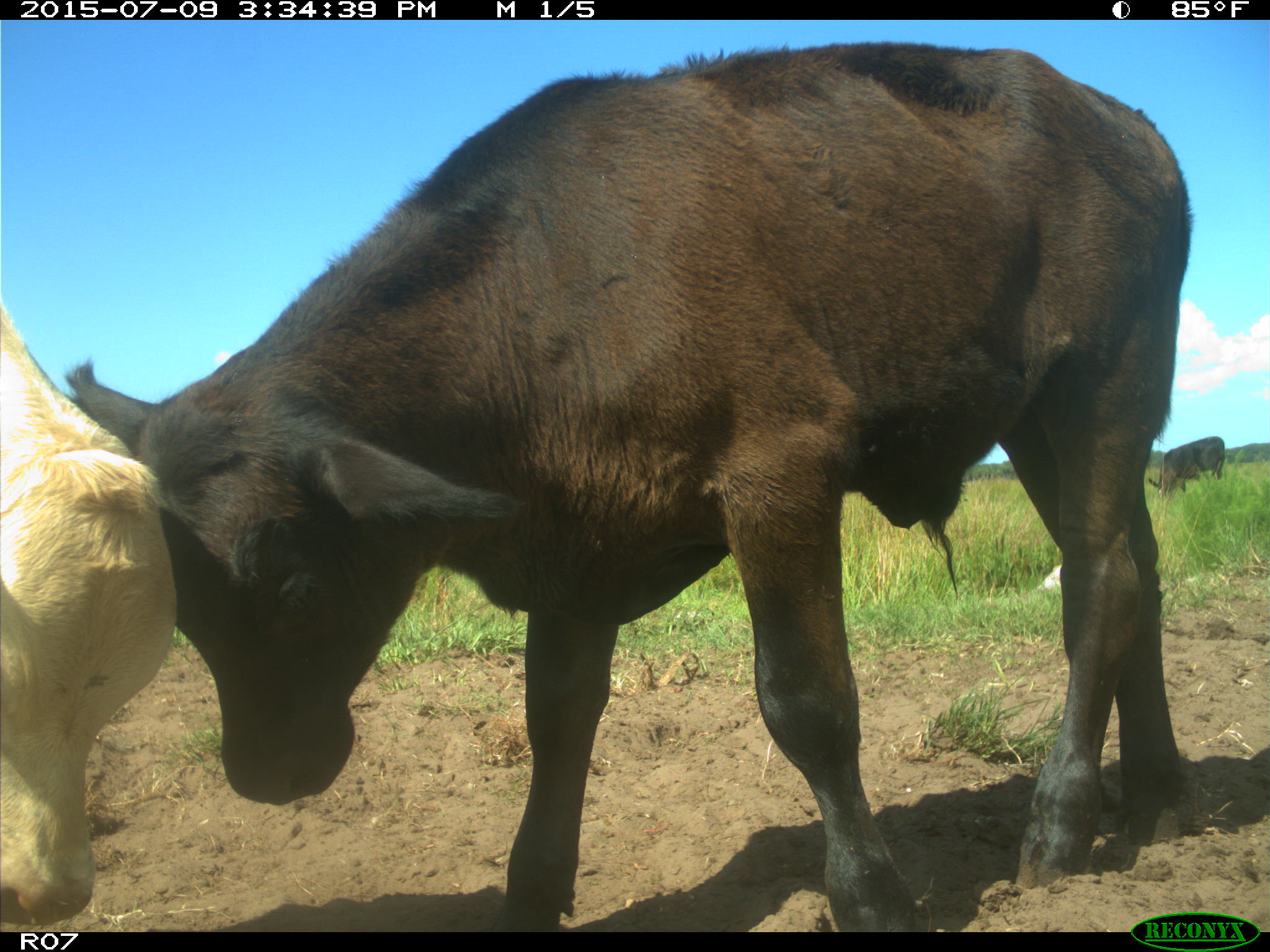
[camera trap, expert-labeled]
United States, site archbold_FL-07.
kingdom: Animalia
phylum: Chordata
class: Mammalia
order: Artiodactyla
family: Bovidae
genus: Bos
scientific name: Bos taurus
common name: domestic cow